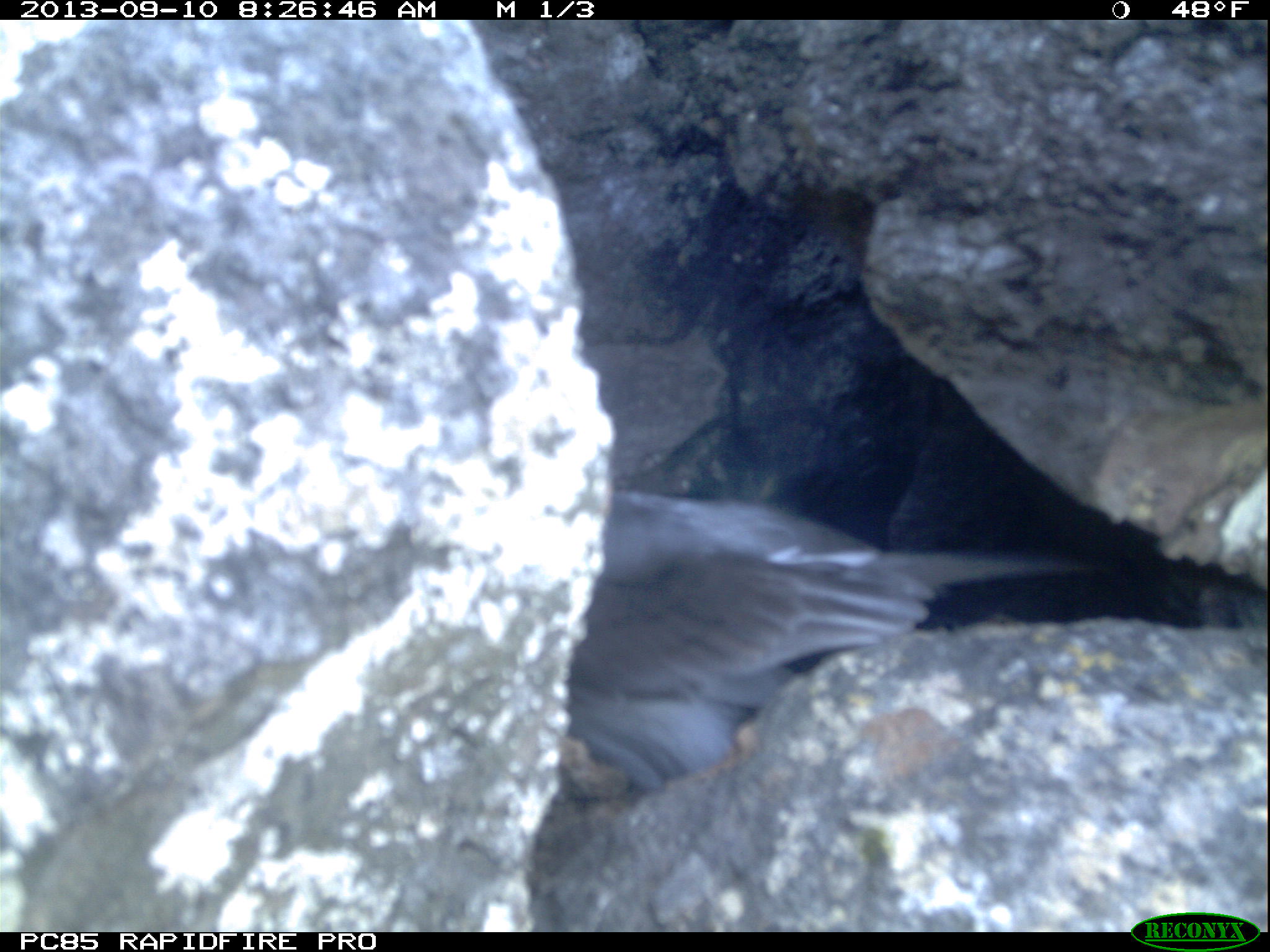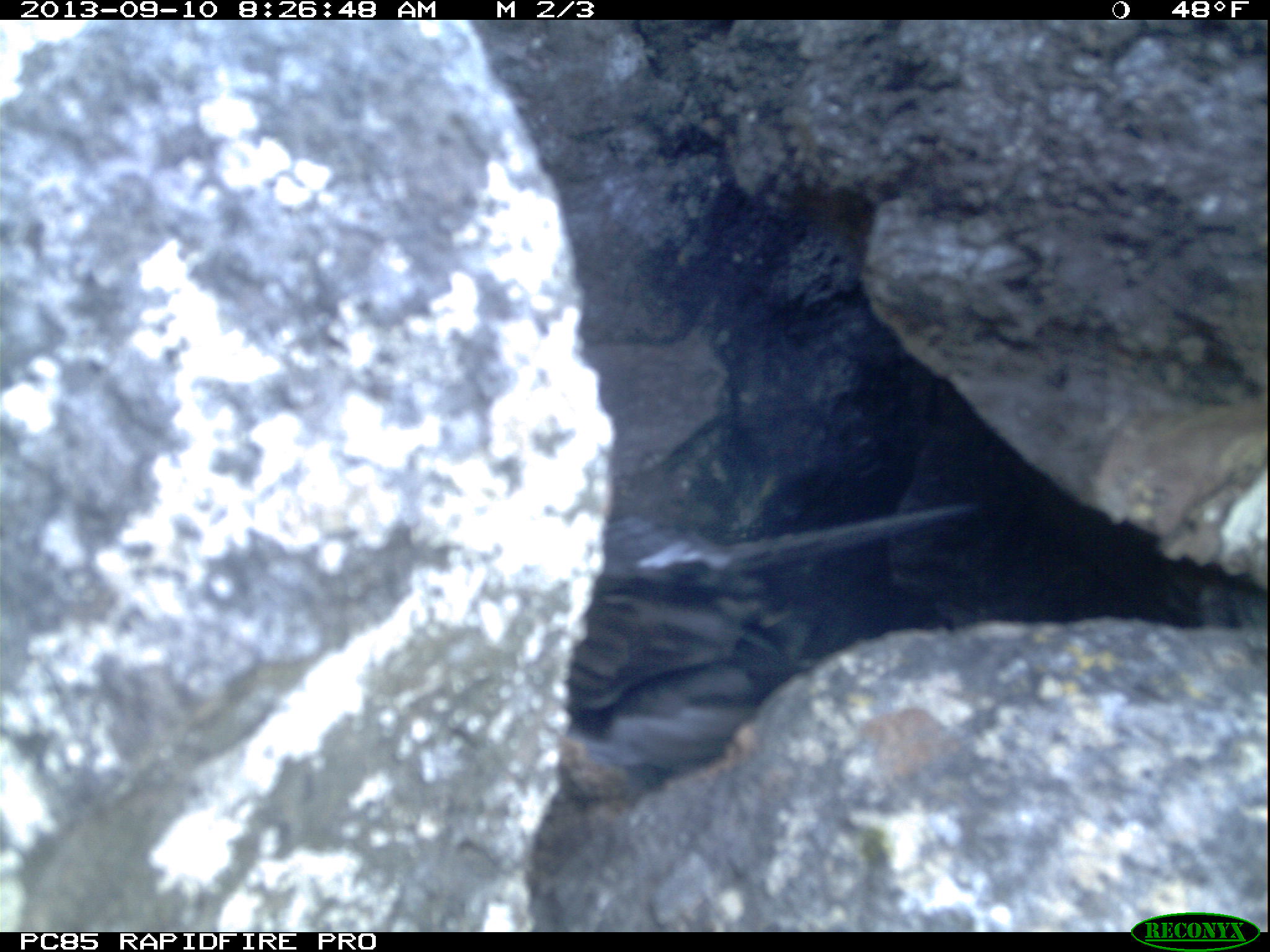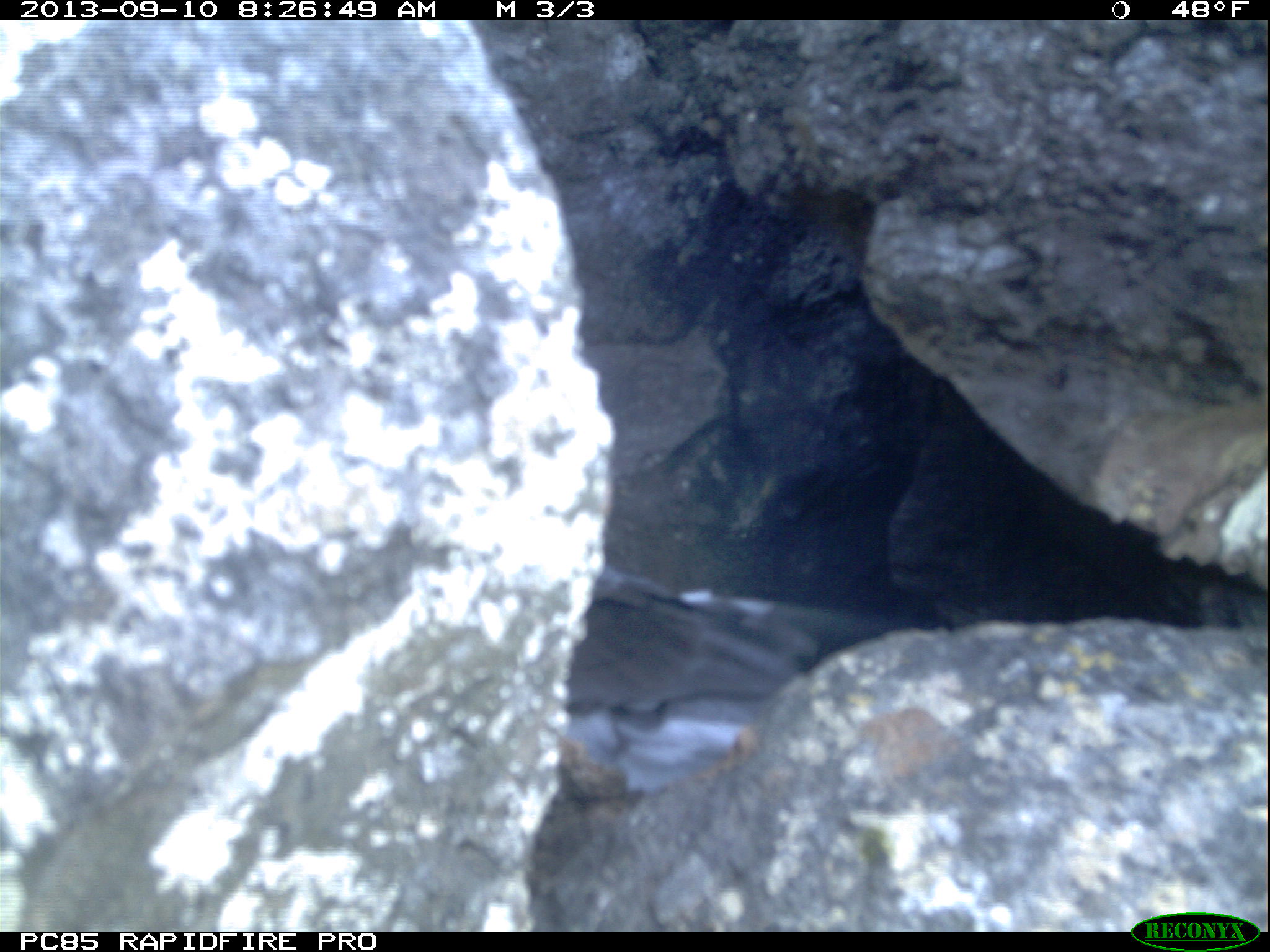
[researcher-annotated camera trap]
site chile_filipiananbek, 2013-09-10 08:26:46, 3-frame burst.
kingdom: Animalia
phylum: Chordata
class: Aves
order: Procellariiformes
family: Procellariidae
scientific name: Procellariidae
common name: petrel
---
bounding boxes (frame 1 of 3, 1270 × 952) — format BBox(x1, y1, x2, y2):
petrel: BBox(541, 491, 1074, 799)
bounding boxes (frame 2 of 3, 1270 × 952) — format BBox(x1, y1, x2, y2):
petrel: BBox(538, 464, 981, 796)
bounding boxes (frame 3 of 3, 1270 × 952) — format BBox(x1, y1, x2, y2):
petrel: BBox(556, 559, 895, 796)